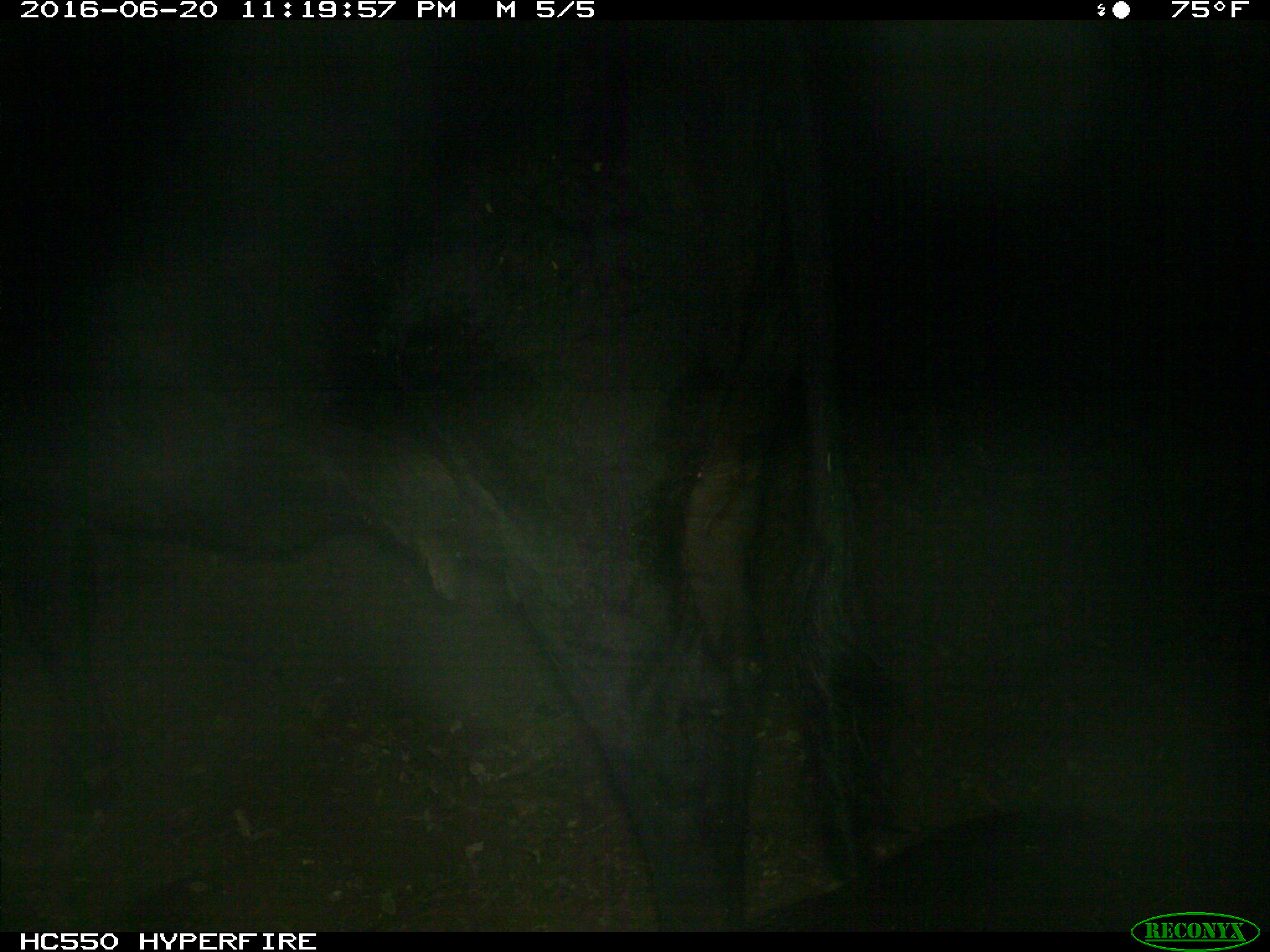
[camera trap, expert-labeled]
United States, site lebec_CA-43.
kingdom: Animalia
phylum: Chordata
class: Mammalia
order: Artiodactyla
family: Bovidae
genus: Bos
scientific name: Bos taurus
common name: domestic cow